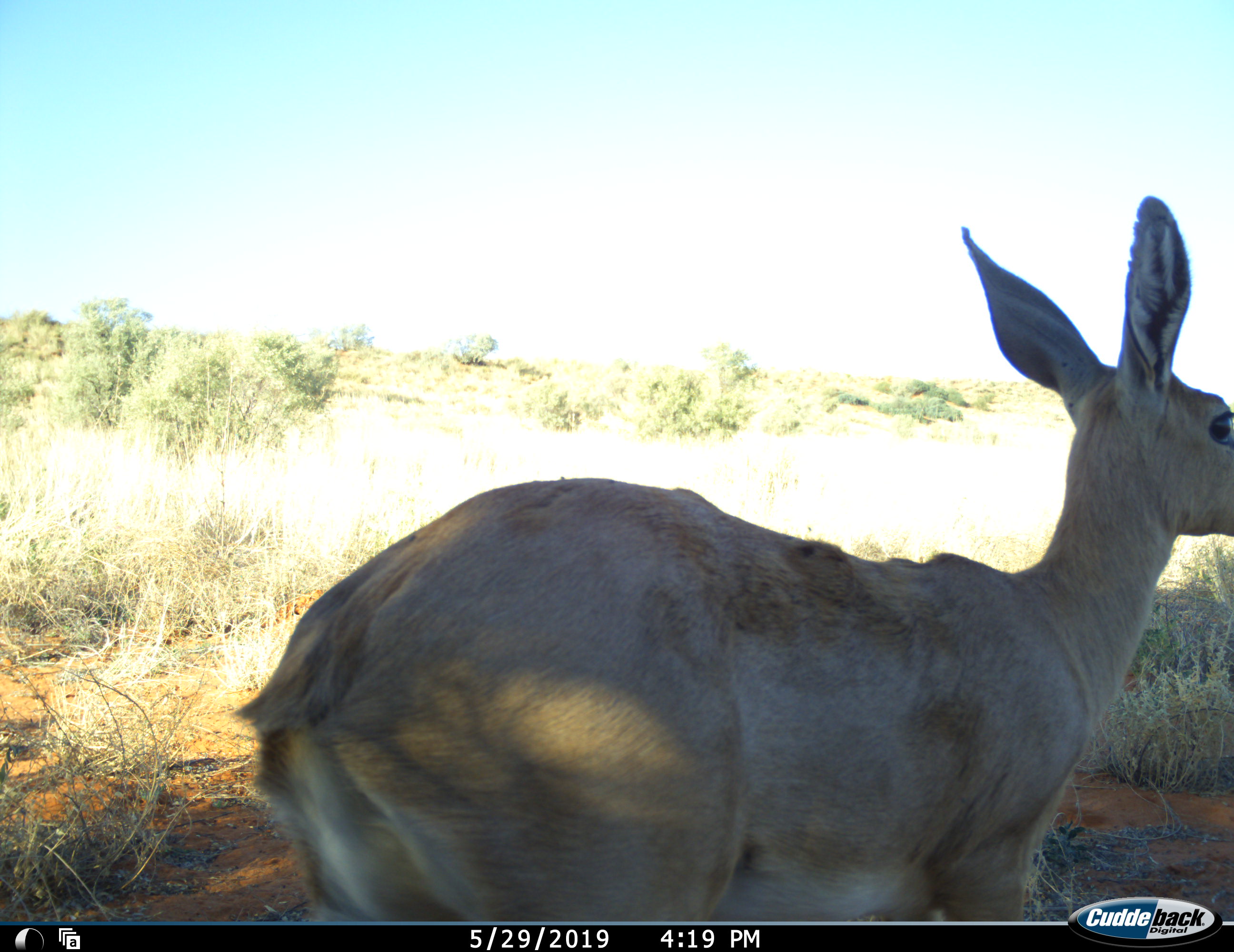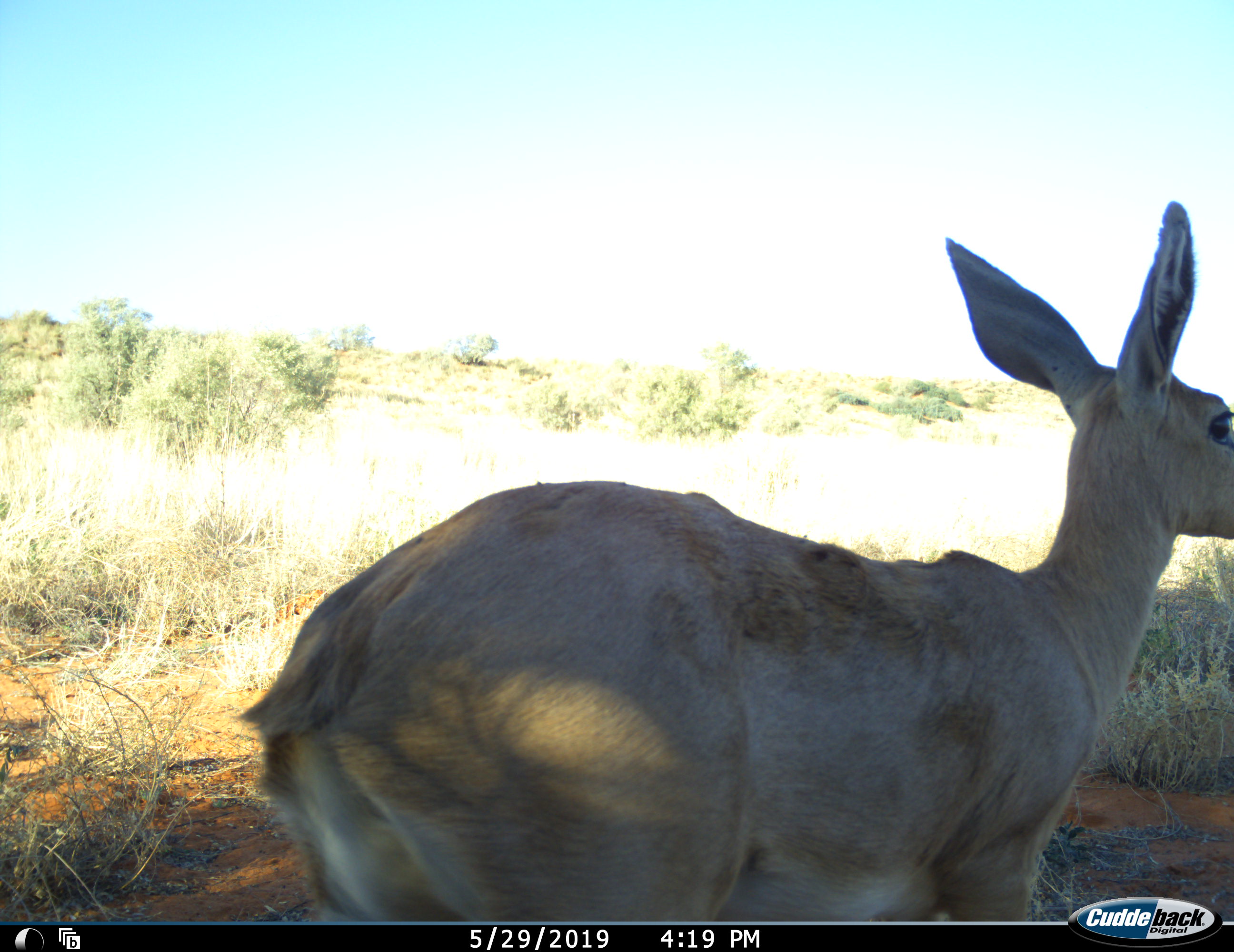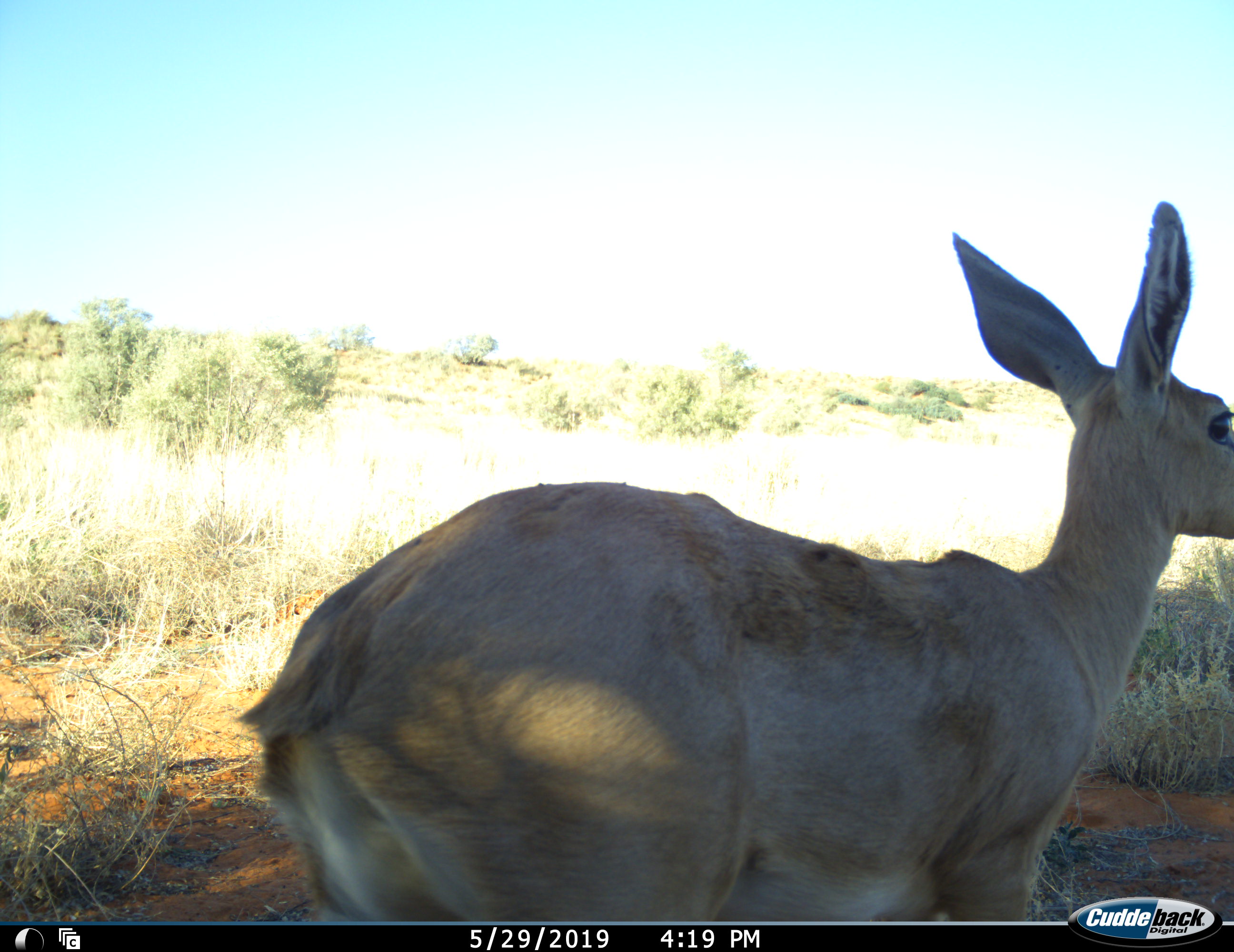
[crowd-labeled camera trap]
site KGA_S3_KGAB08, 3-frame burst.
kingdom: Animalia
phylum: Chordata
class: Mammalia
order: Artiodactyla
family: Bovidae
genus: Sylvicapra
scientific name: Sylvicapra grimmia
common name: common duiker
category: duikercommongrey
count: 1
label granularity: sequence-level